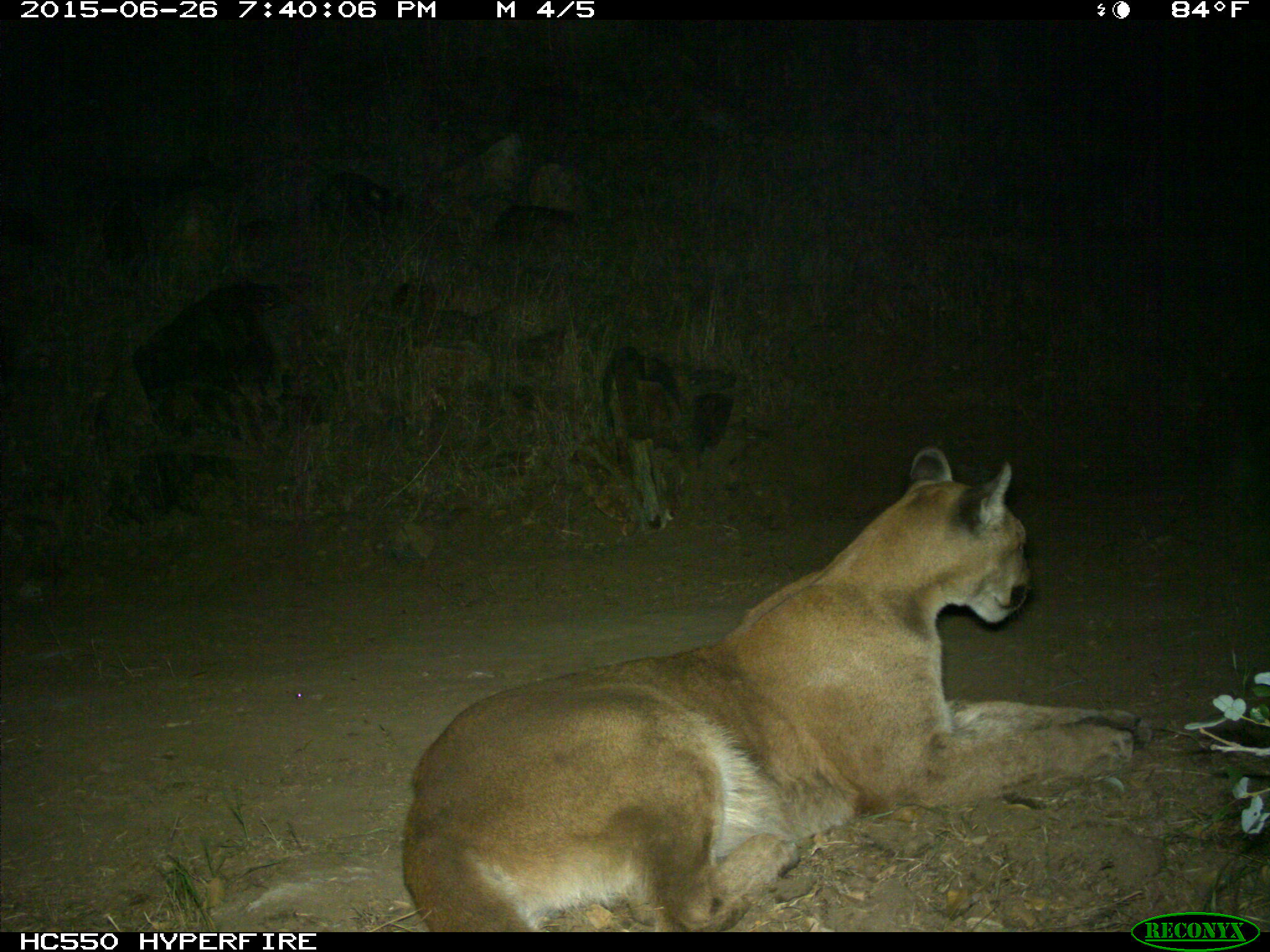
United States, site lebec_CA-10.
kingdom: Animalia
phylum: Chordata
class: Mammalia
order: Carnivora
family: Felidae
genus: Puma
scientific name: Puma concolor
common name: mountain lion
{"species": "Puma concolor (mountain lion)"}